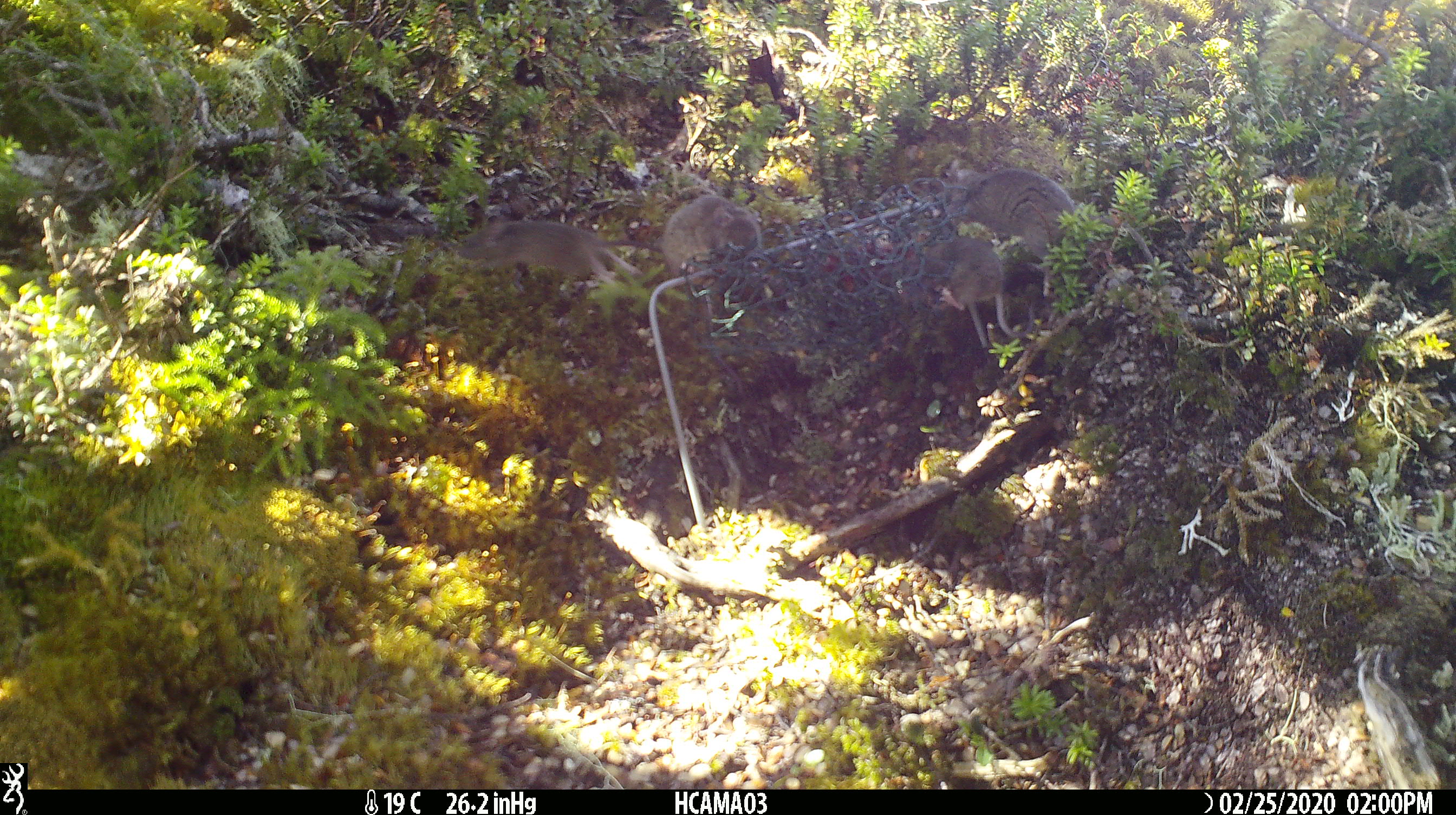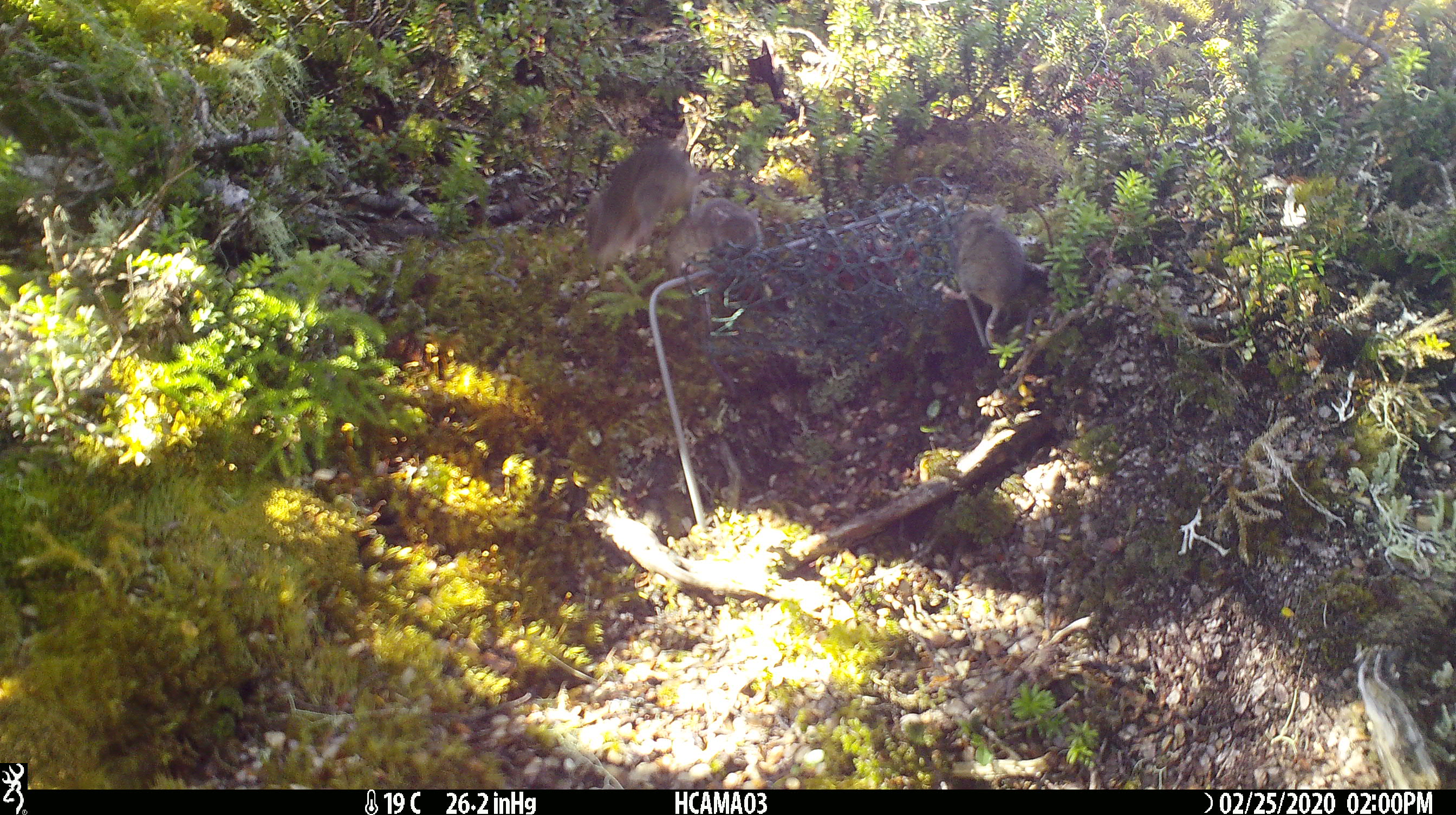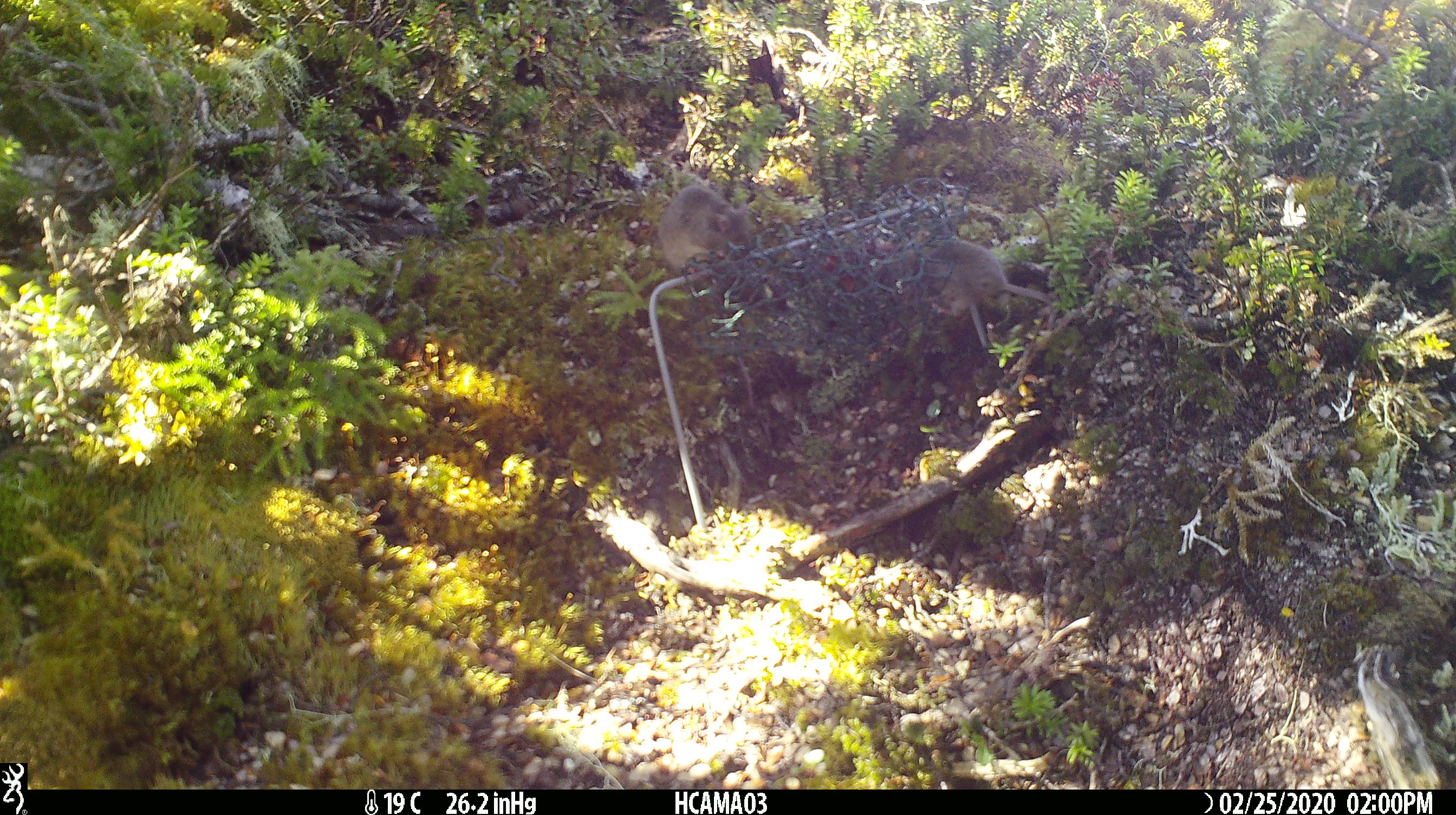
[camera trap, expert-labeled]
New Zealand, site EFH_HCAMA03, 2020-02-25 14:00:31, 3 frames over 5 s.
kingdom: Animalia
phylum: Chordata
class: Mammalia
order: Rodentia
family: Muridae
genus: Mus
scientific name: Mus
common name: mouse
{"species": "mouse (Mus)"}